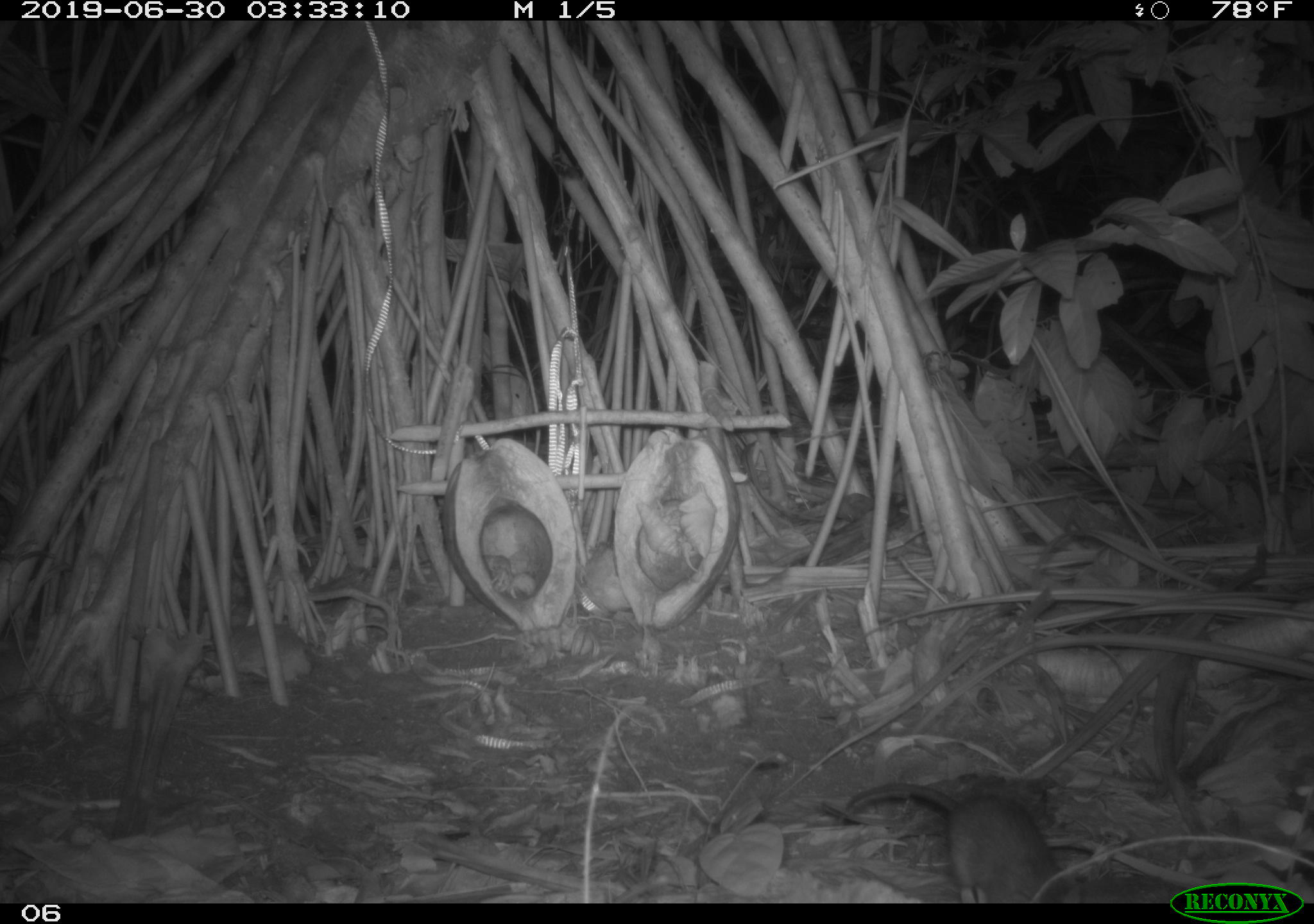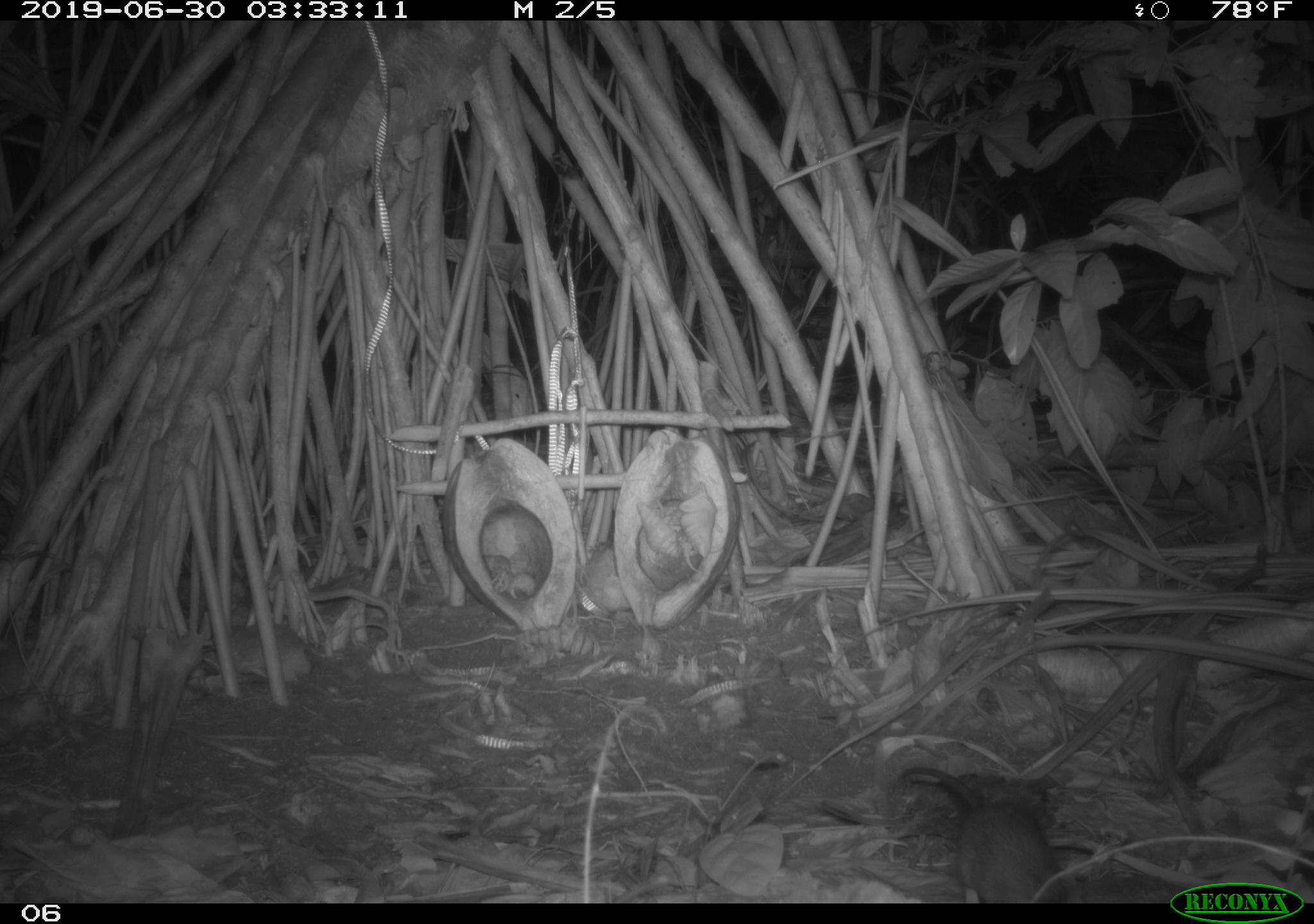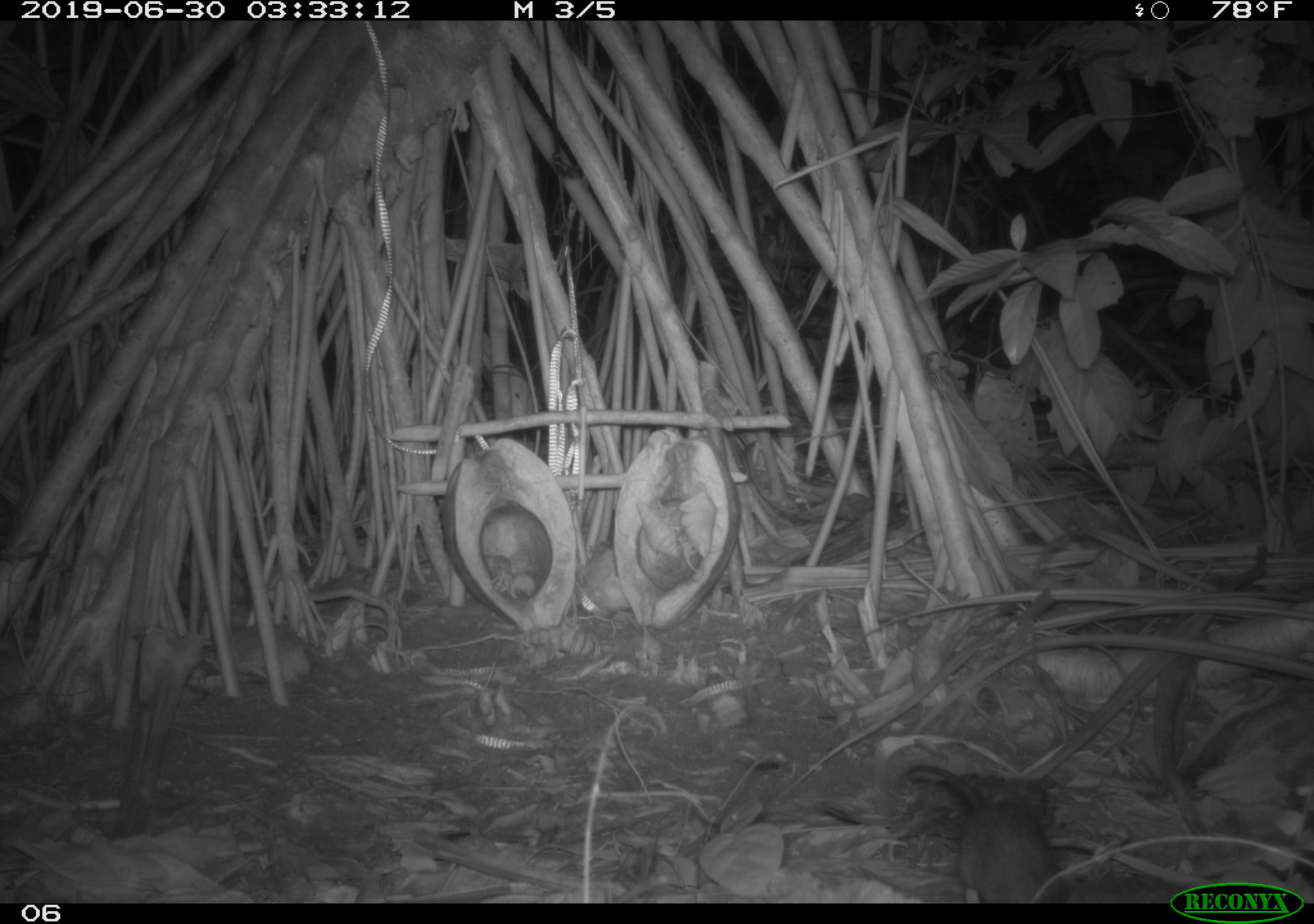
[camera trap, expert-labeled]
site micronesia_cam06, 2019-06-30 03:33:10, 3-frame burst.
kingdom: Animalia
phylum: Chordata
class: Mammalia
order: Rodentia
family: Muridae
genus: Rattus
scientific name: Rattus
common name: rat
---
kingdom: Animalia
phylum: Arthropoda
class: Malacostraca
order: Decapoda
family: Calcinidae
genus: Calcinus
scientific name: Calcinus tubularis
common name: hermit crab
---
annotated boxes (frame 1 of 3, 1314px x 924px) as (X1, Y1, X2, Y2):
rat: (838, 780, 1109, 905)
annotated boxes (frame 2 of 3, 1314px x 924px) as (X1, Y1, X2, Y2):
hermit crab: (634, 499, 689, 564); (674, 489, 715, 572); (473, 544, 514, 596); (555, 615, 600, 657)
rat: (946, 787, 1071, 903)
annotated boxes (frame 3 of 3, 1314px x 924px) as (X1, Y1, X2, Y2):
rat: (898, 755, 1071, 901)